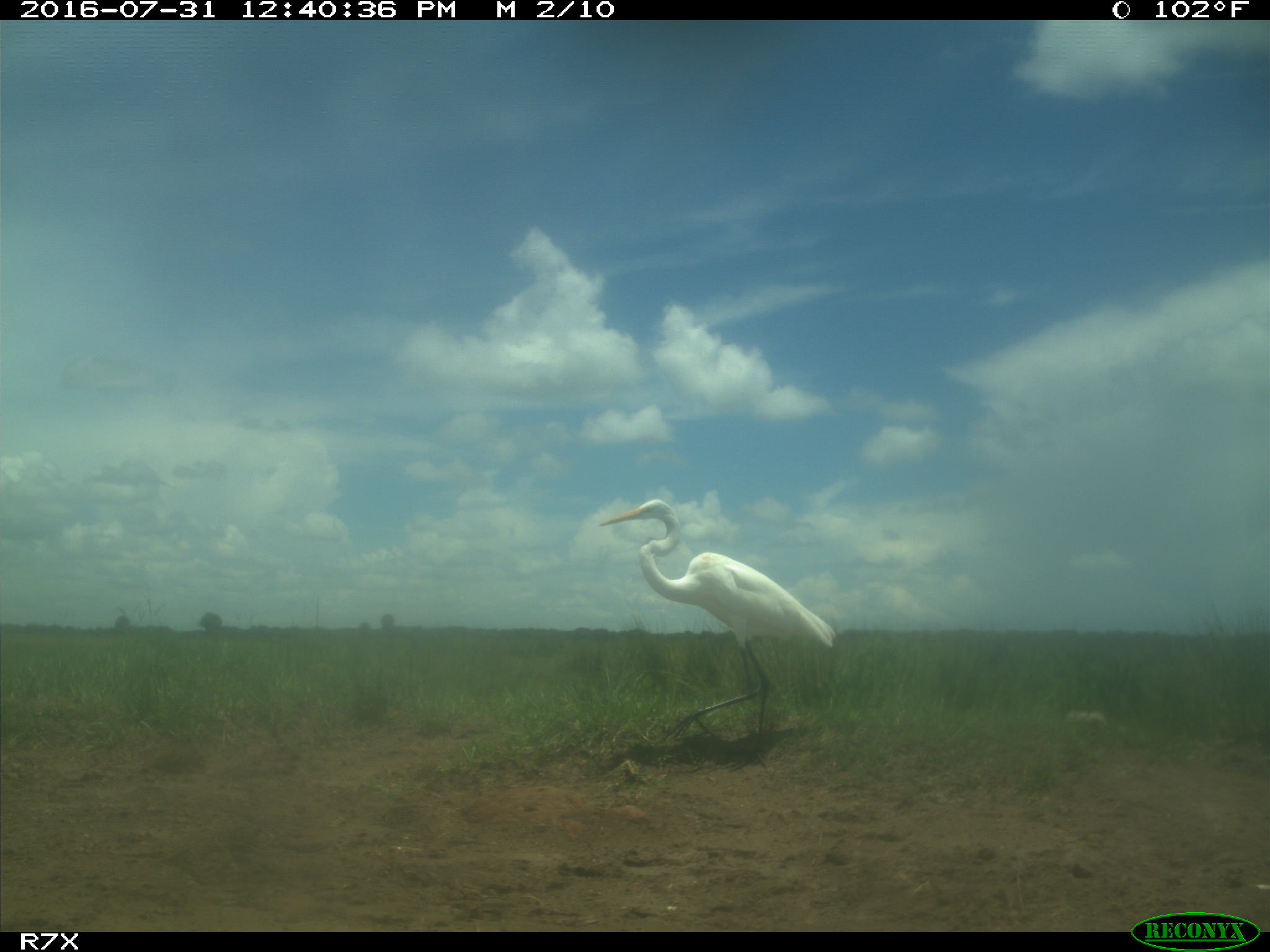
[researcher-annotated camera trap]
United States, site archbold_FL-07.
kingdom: Animalia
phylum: Chordata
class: Aves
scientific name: Aves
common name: birds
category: unidentified bird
Unidentified bird (birds) (Aves).